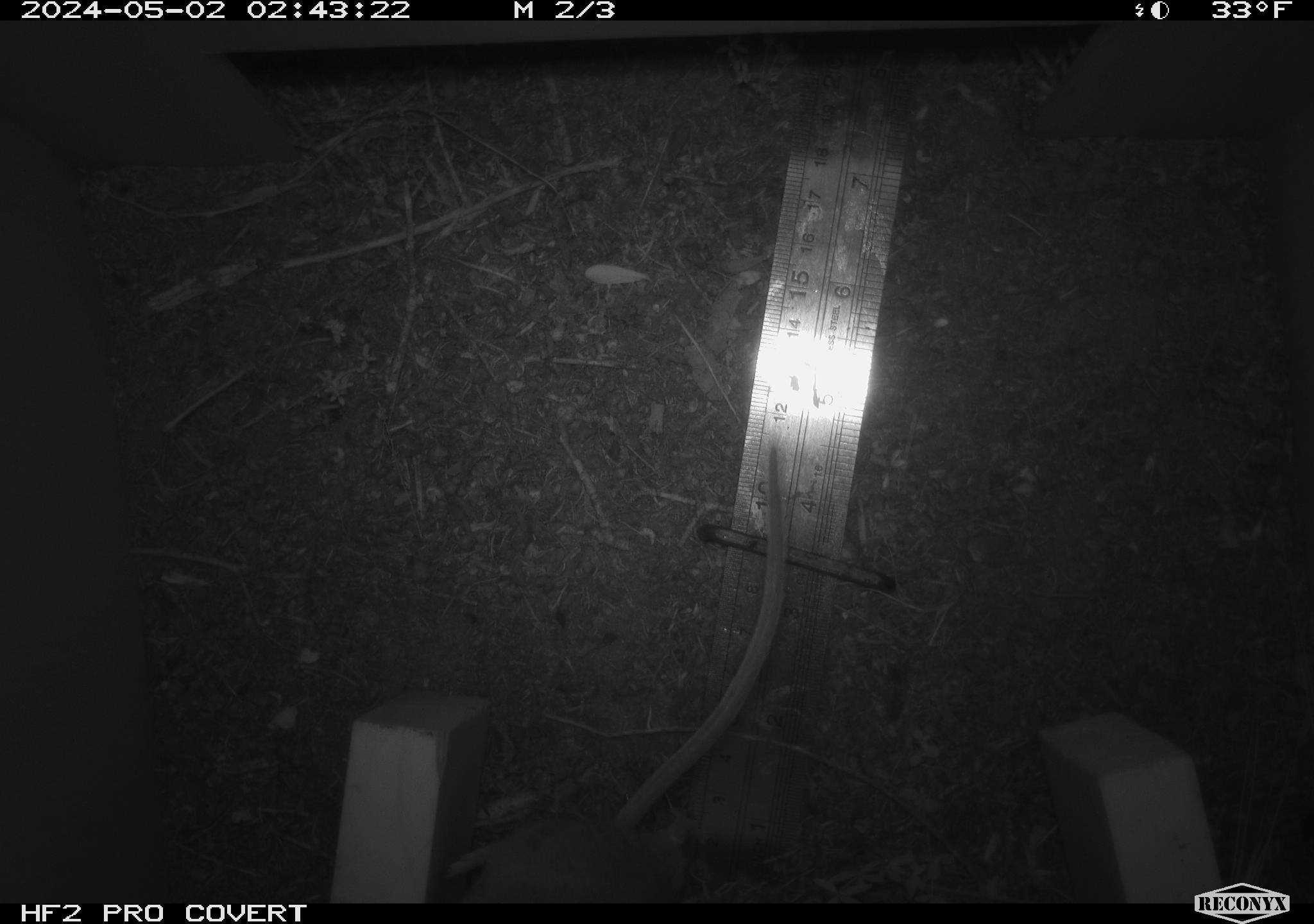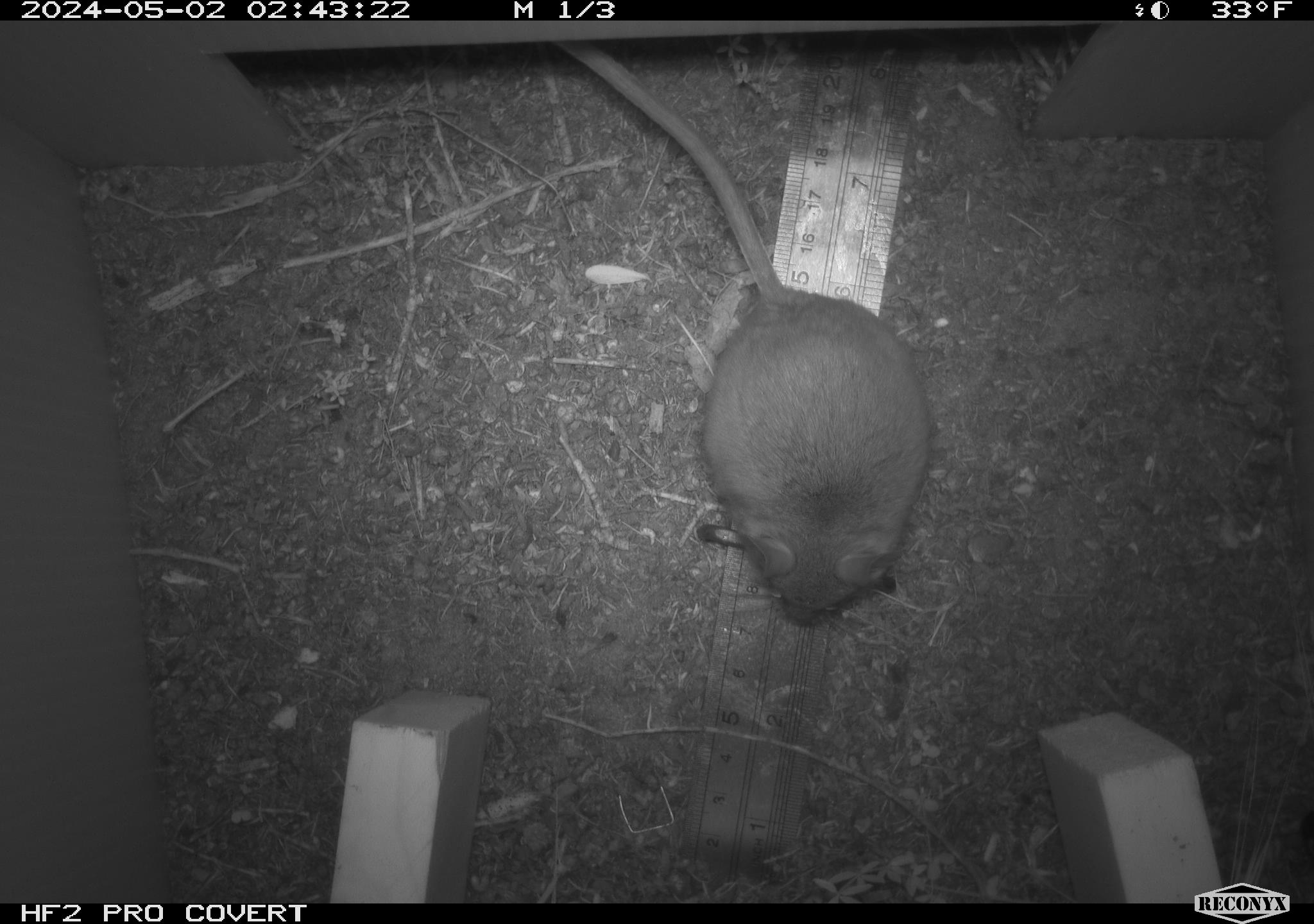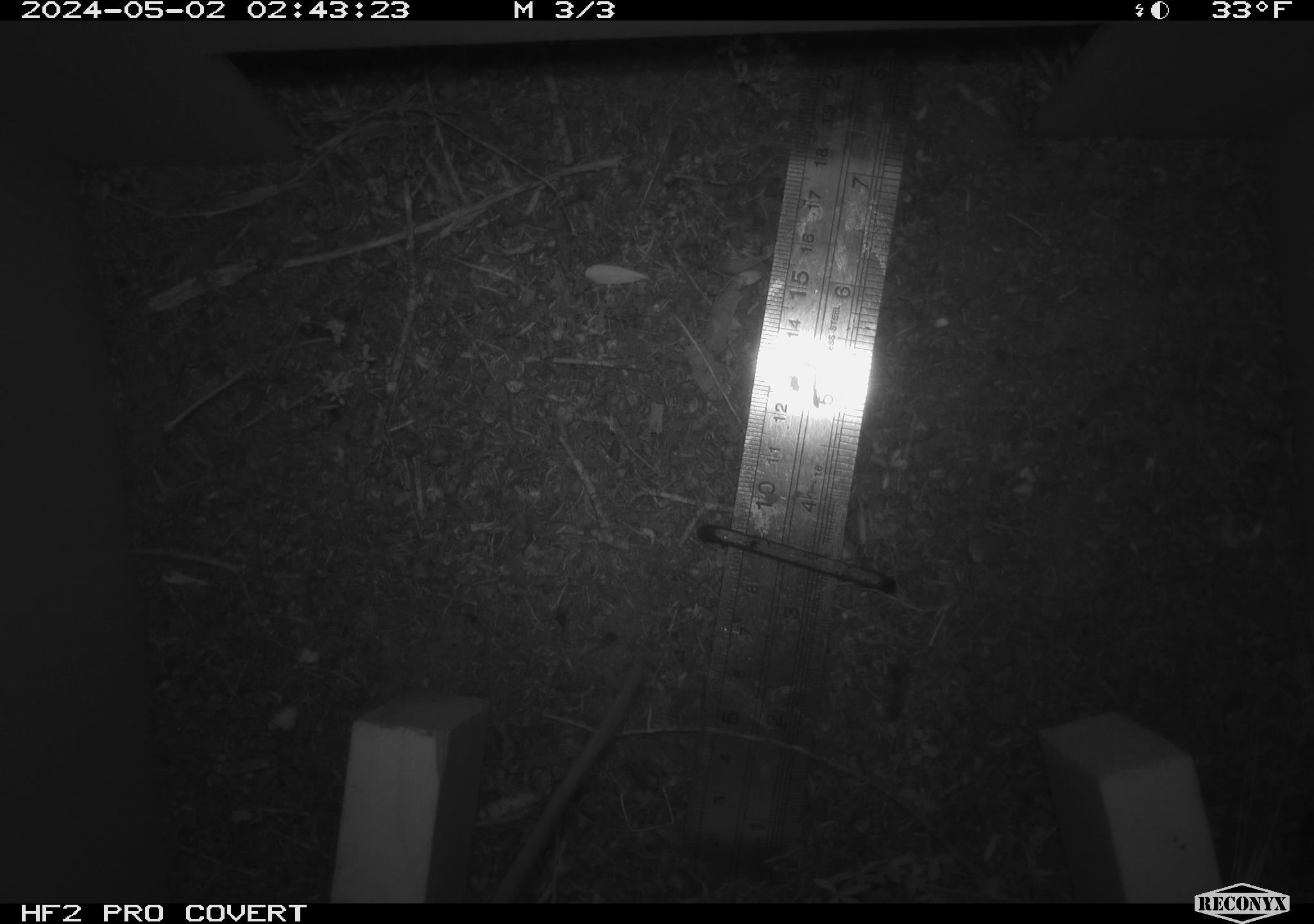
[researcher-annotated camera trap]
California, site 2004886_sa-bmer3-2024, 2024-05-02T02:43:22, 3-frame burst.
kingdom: Animalia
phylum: Chordata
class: Mammalia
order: Rodentia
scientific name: Rodentia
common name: mouse species